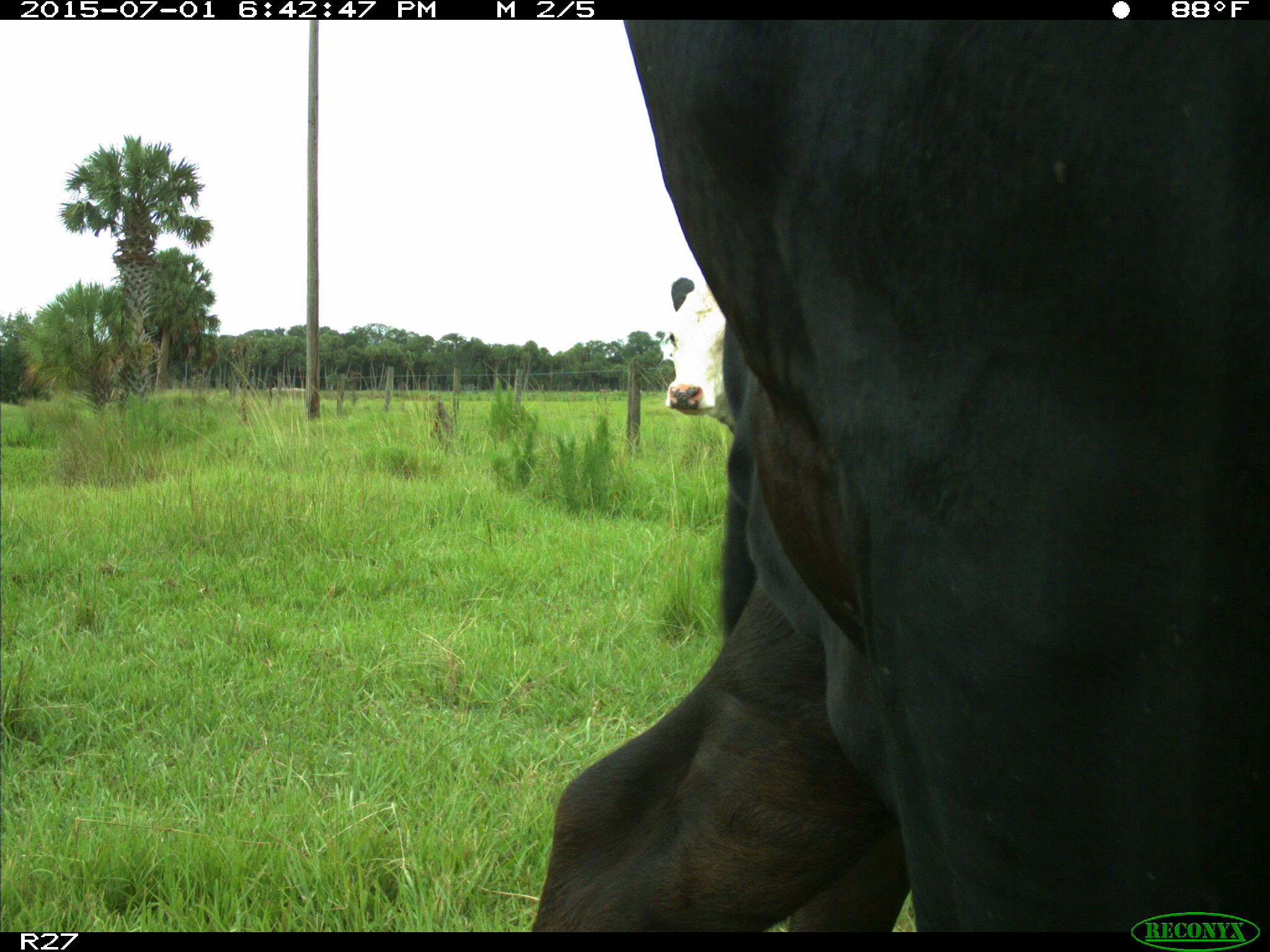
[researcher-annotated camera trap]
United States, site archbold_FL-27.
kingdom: Animalia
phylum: Chordata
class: Mammalia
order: Artiodactyla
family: Bovidae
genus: Bos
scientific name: Bos taurus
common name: domestic cow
Bos taurus (domestic cow).